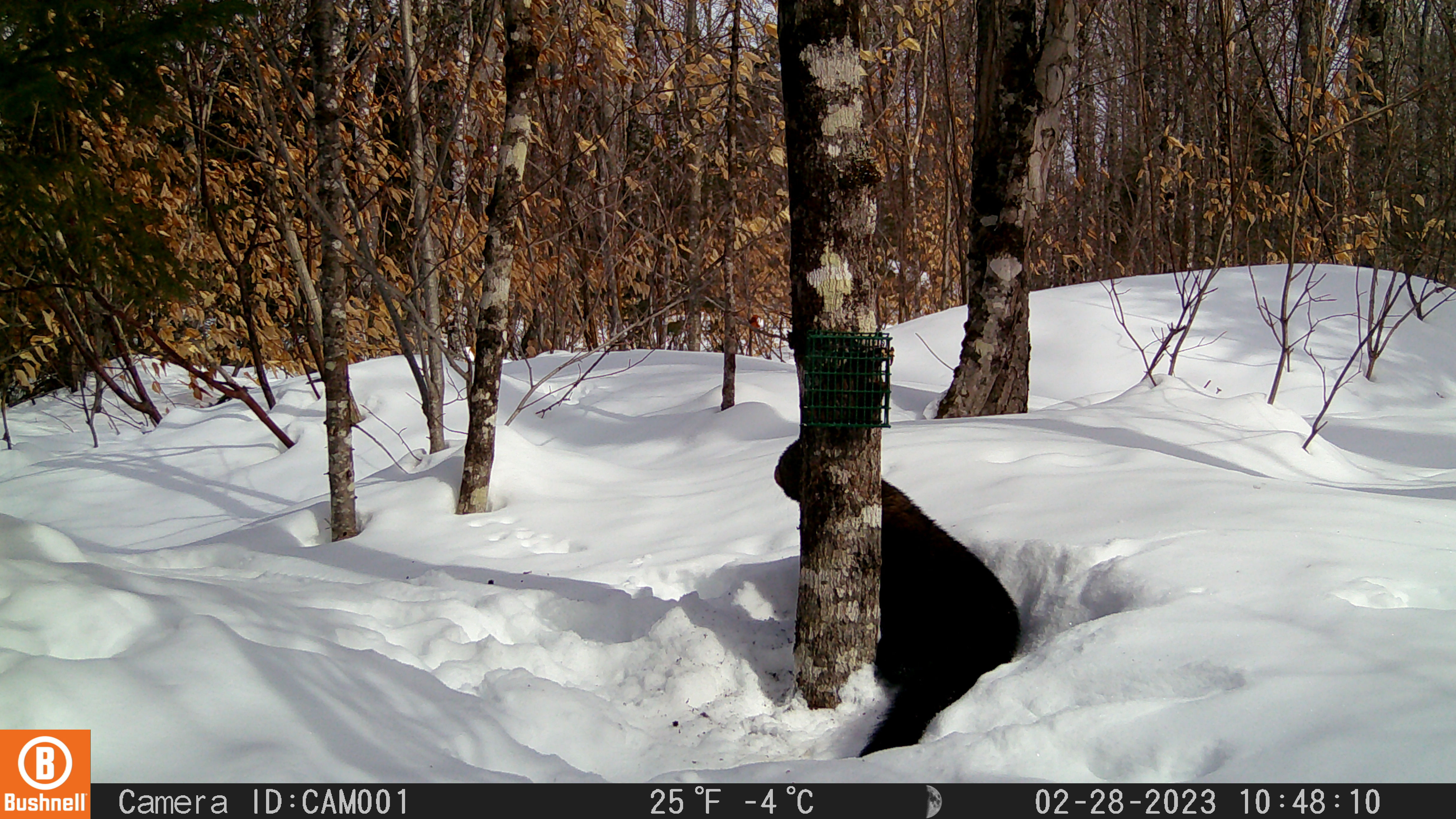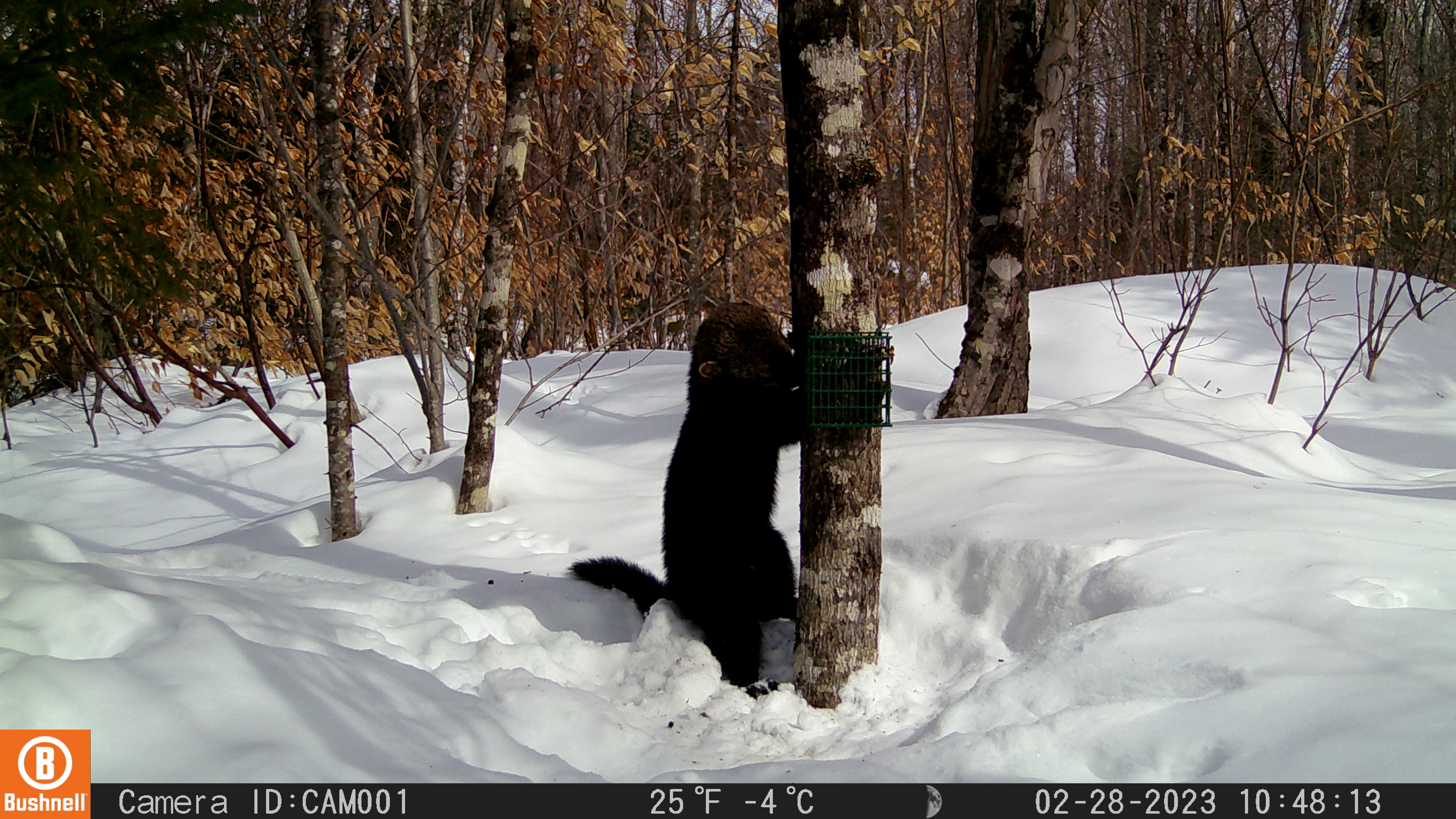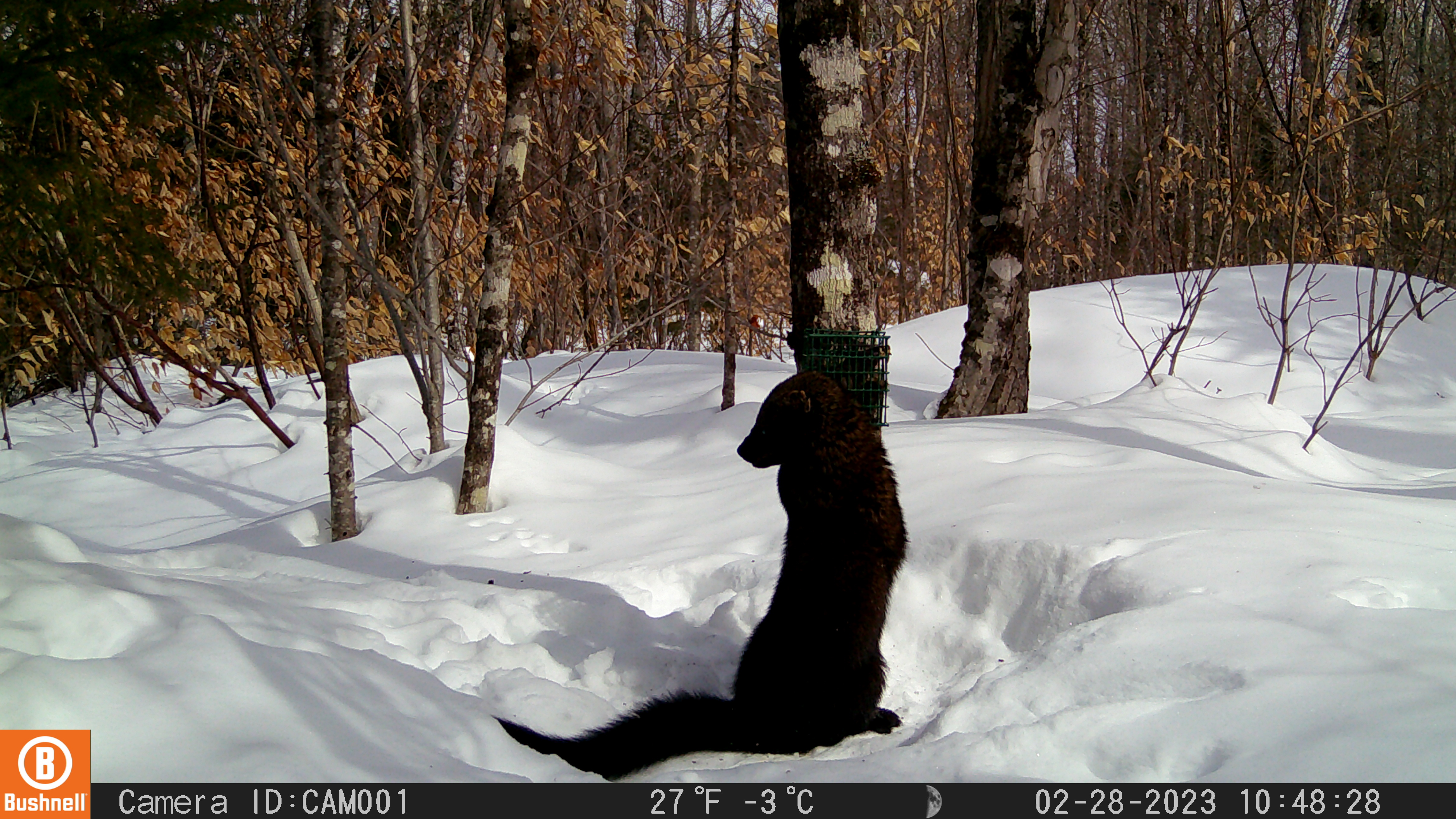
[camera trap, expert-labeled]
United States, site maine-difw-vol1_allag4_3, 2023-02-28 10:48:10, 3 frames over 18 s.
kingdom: Animalia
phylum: Chordata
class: Mammalia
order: Carnivora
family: Mustelidae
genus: Pekania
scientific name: Pekania pennanti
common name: fisher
Fisher (Pekania pennanti).